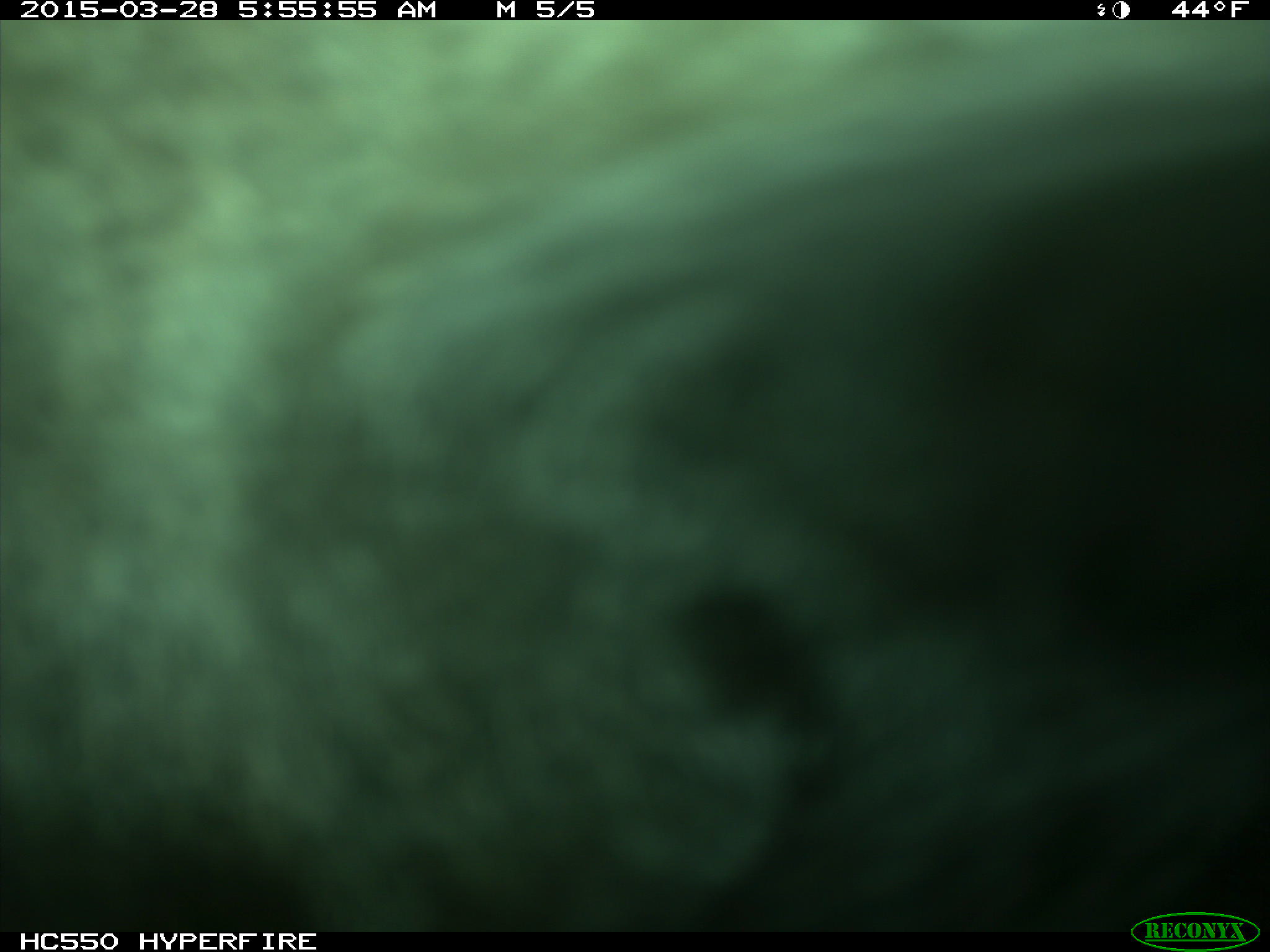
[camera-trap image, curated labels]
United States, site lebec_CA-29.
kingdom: Animalia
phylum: Chordata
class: Mammalia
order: Artiodactyla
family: Bovidae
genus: Bos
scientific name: Bos taurus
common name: domestic cow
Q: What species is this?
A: Bos taurus (domestic cow).